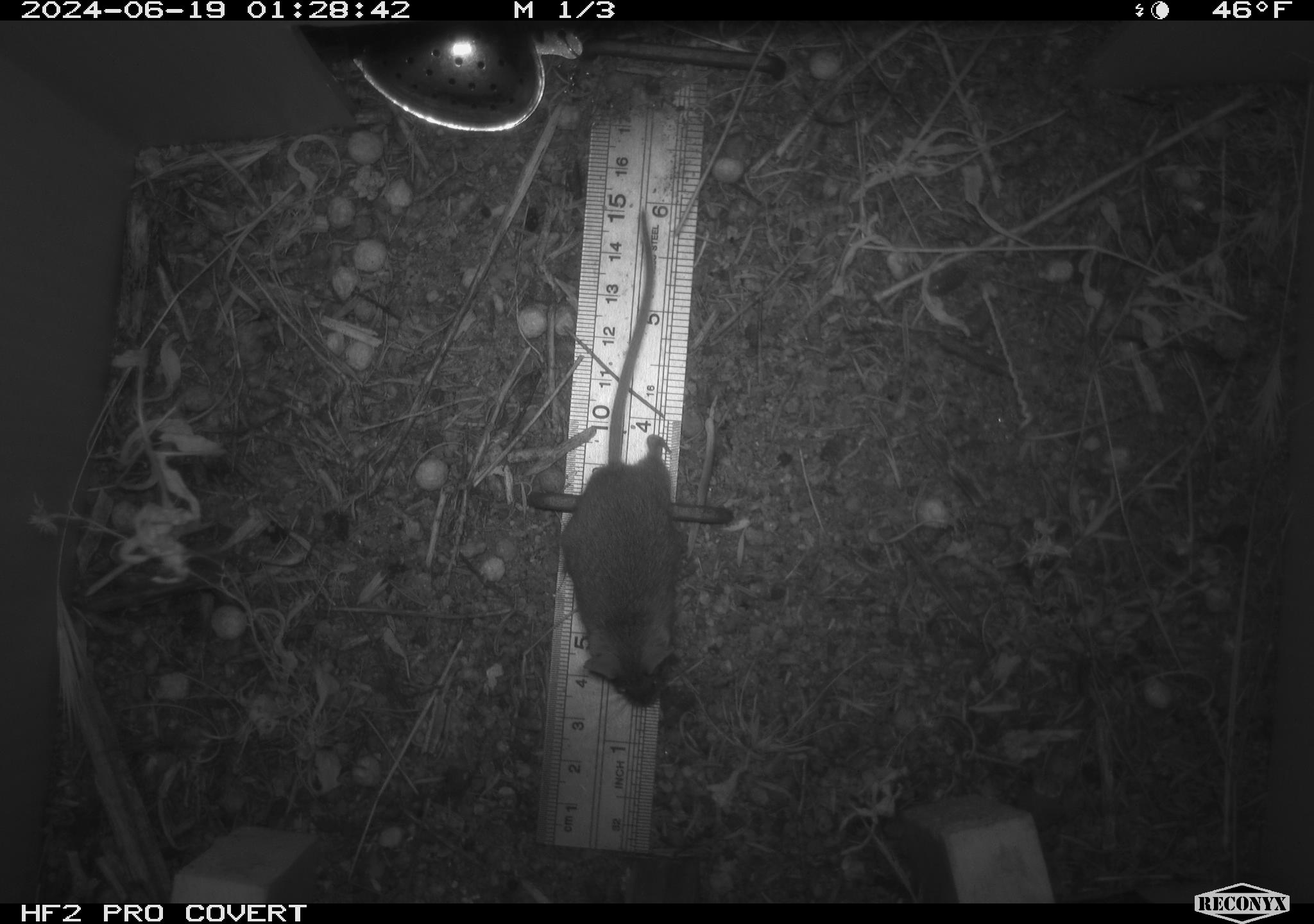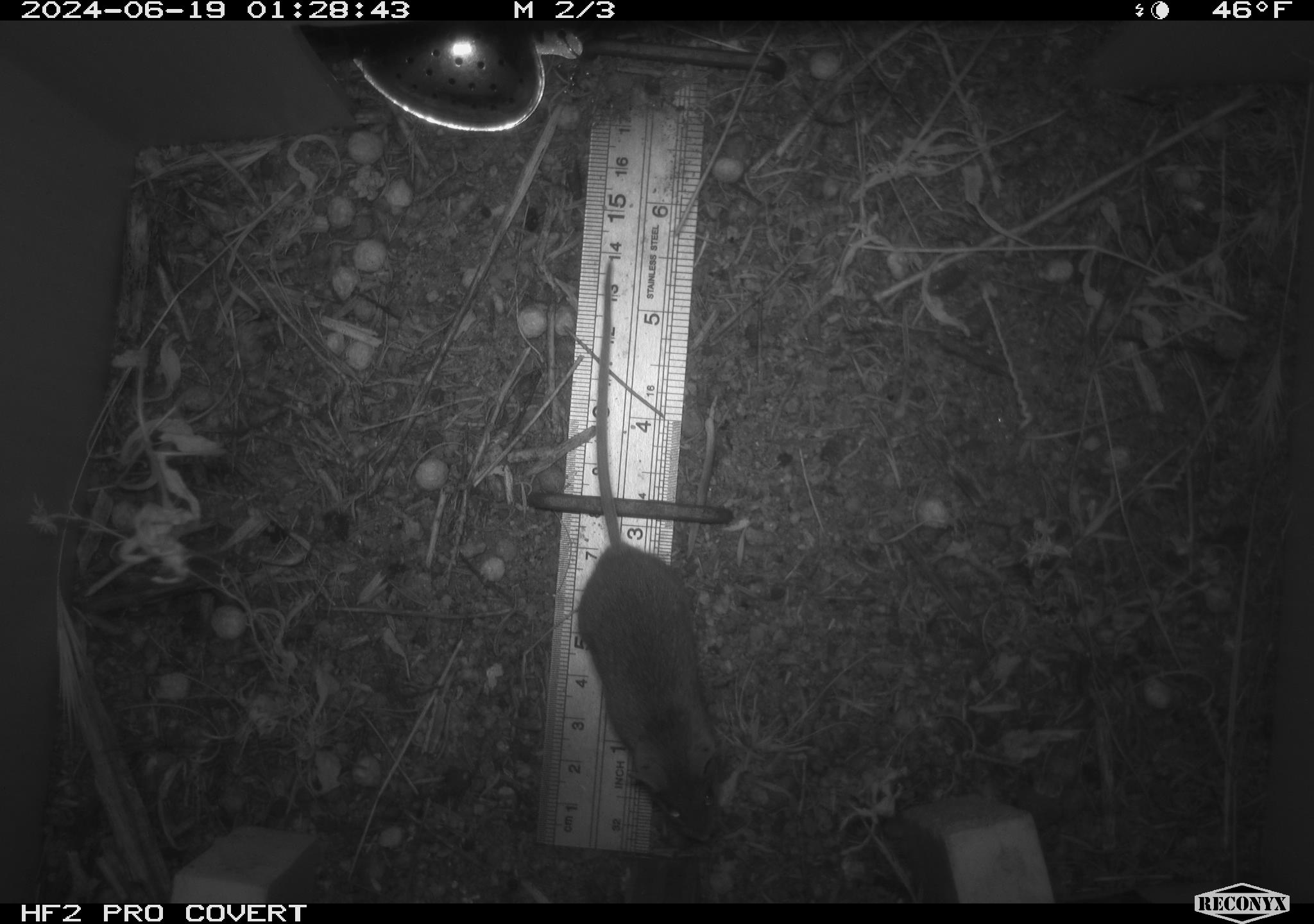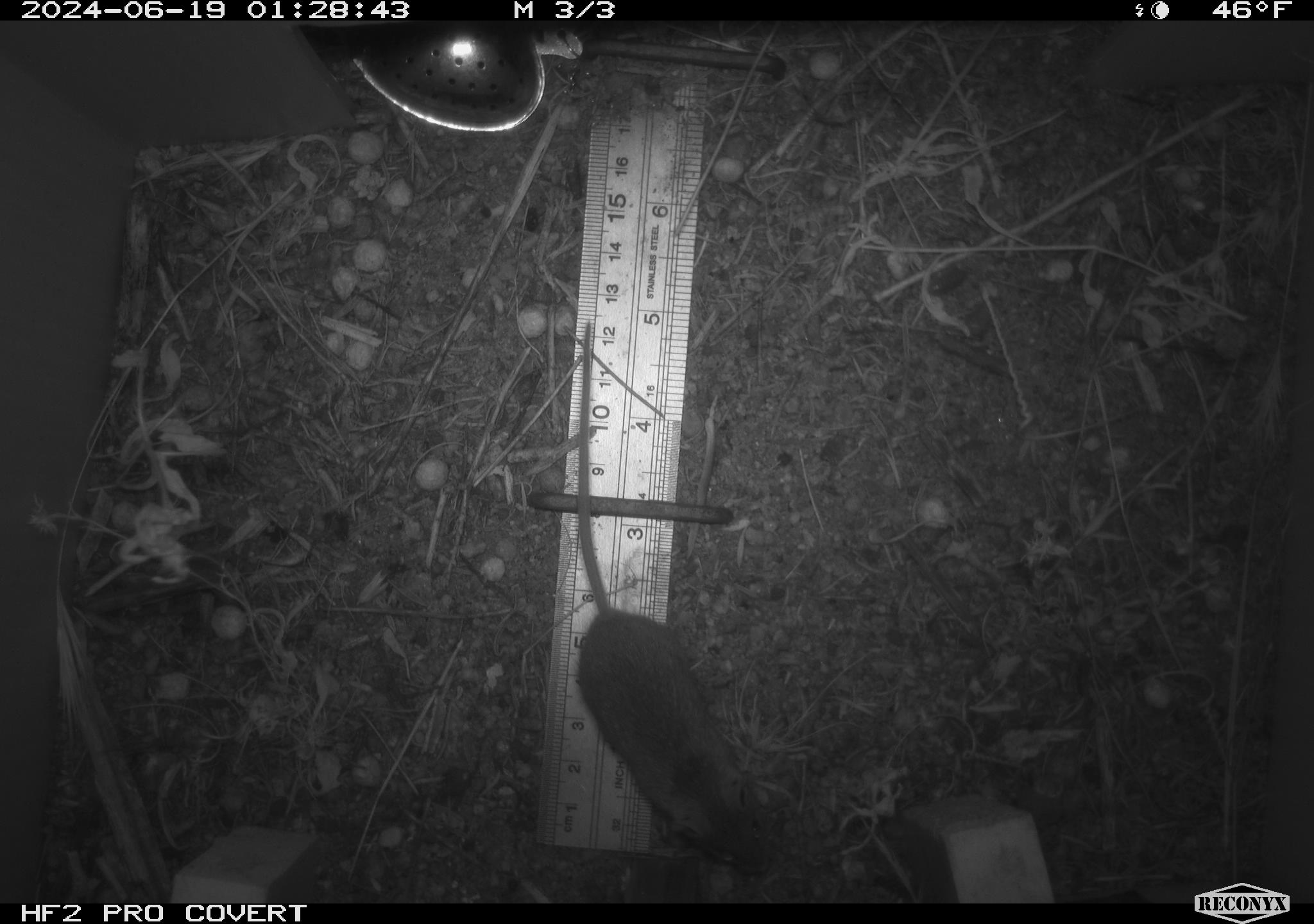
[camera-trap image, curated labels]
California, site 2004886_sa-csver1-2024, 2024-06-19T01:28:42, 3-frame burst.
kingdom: Animalia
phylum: Chordata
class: Mammalia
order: Rodentia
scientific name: Rodentia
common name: rodent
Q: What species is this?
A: Rodent (Rodentia).